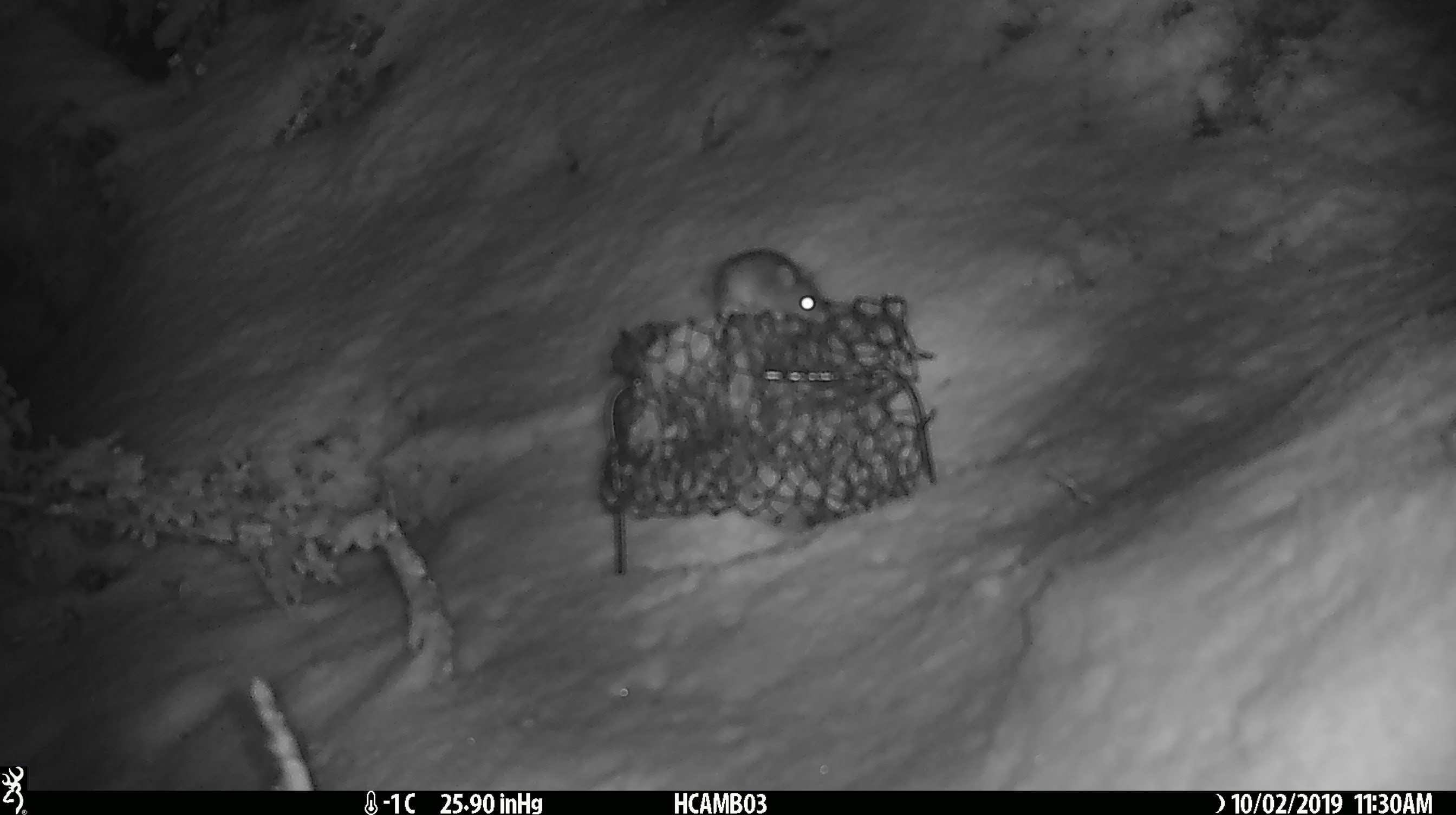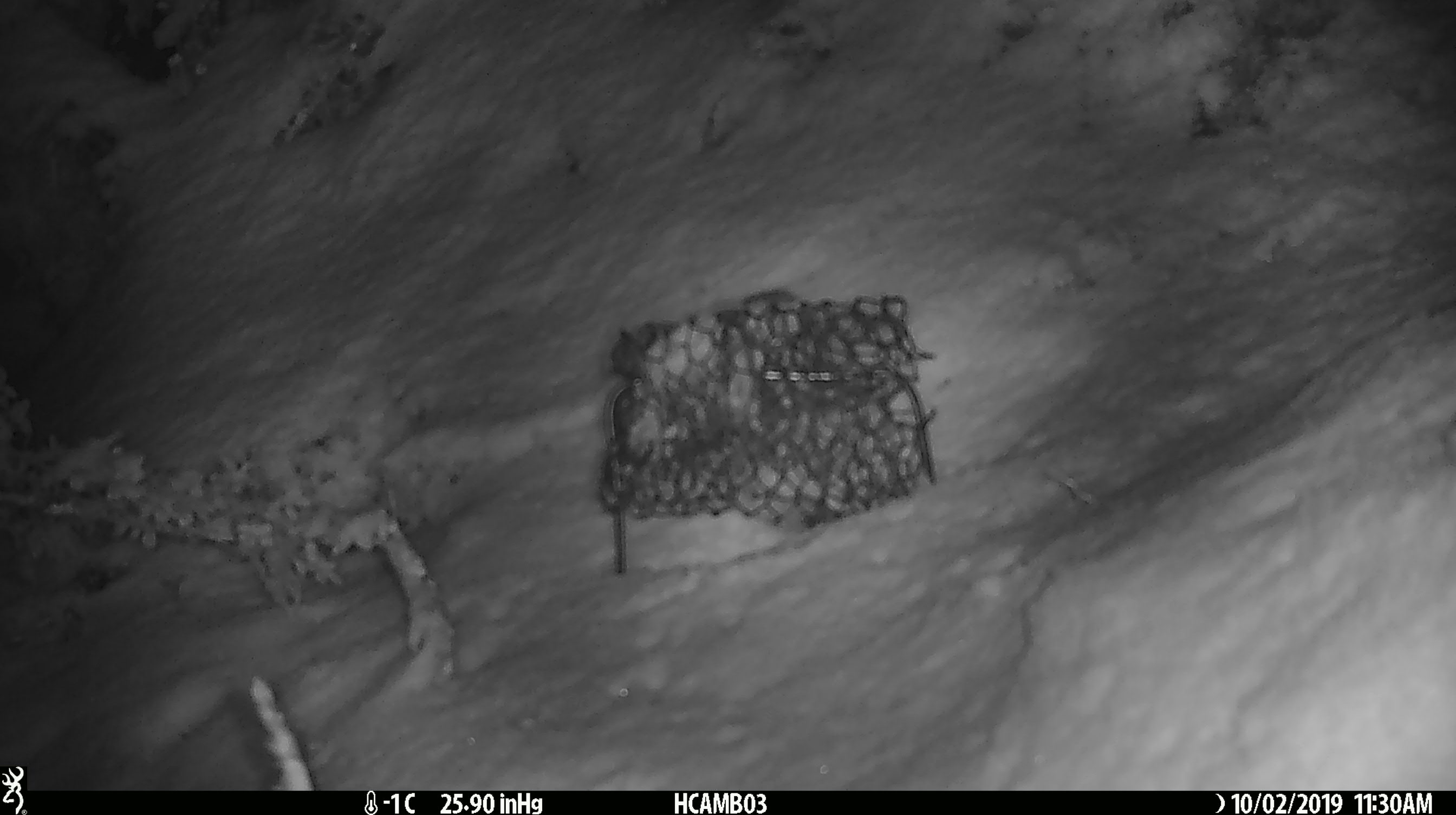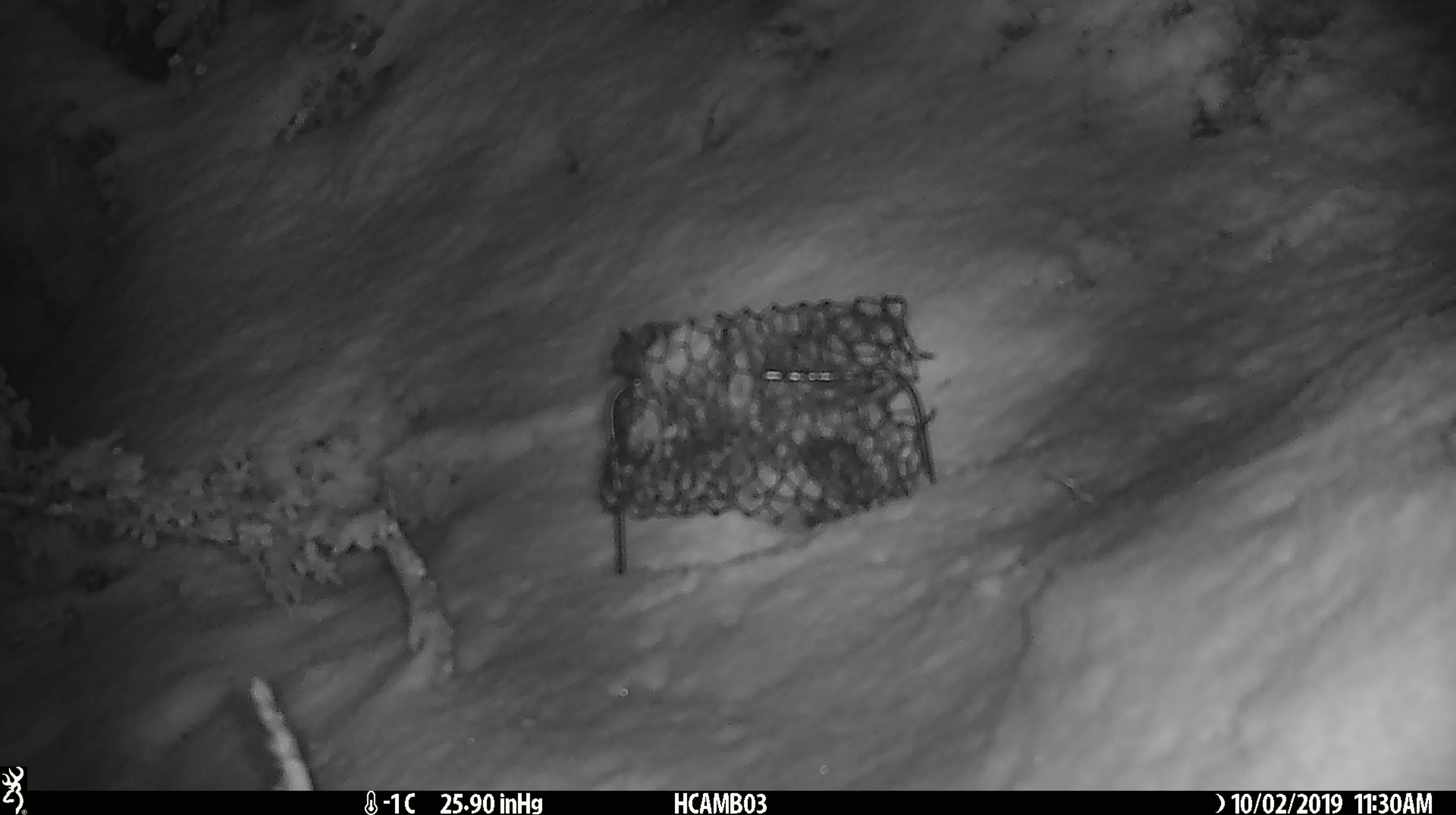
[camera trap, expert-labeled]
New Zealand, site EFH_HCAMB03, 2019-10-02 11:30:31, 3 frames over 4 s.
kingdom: Animalia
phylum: Chordata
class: Mammalia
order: Rodentia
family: Muridae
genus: Mus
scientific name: Mus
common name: mouse